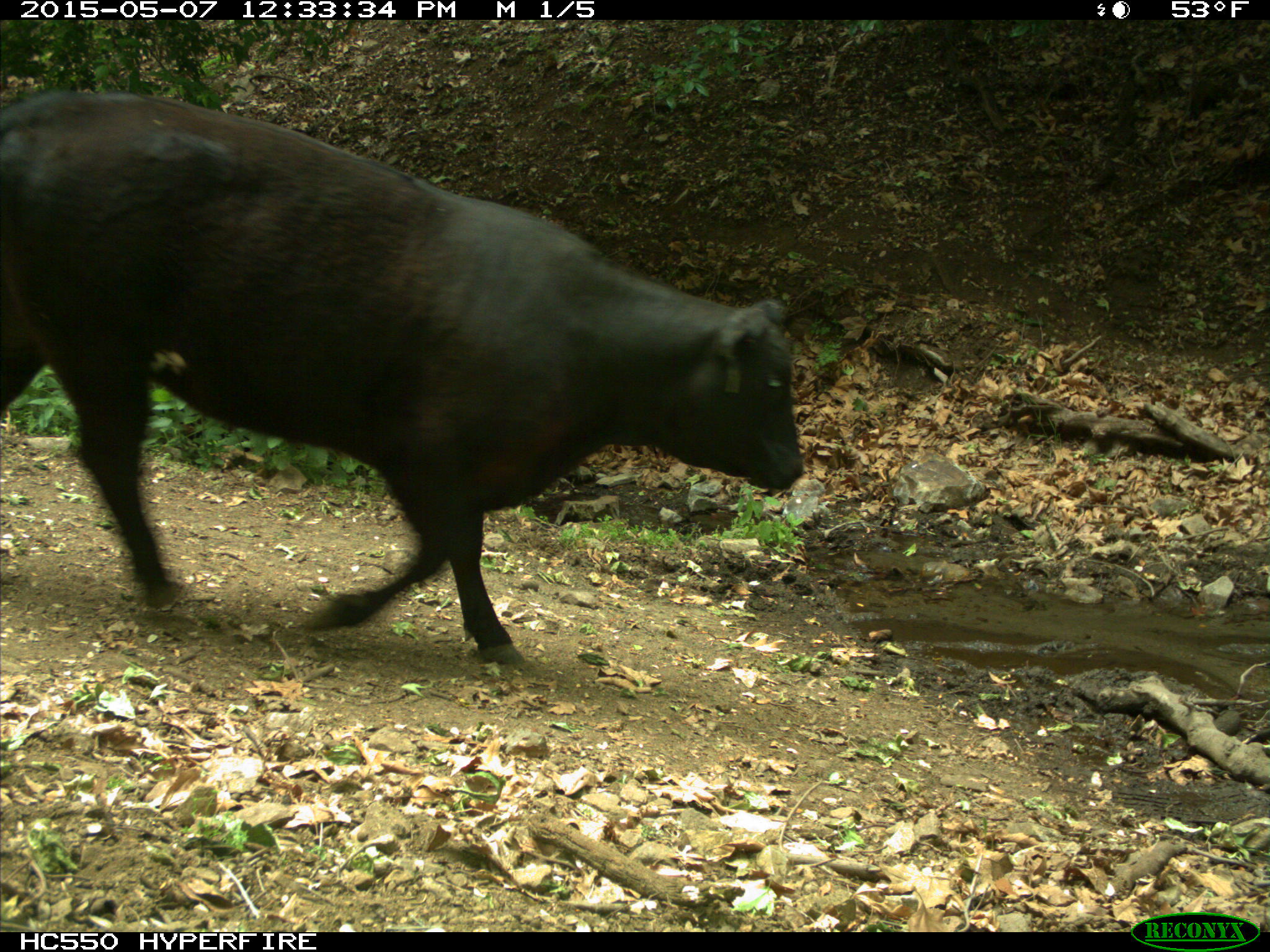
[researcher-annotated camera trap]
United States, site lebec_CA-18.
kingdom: Animalia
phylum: Chordata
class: Mammalia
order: Artiodactyla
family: Bovidae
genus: Bos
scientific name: Bos taurus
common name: domestic cow